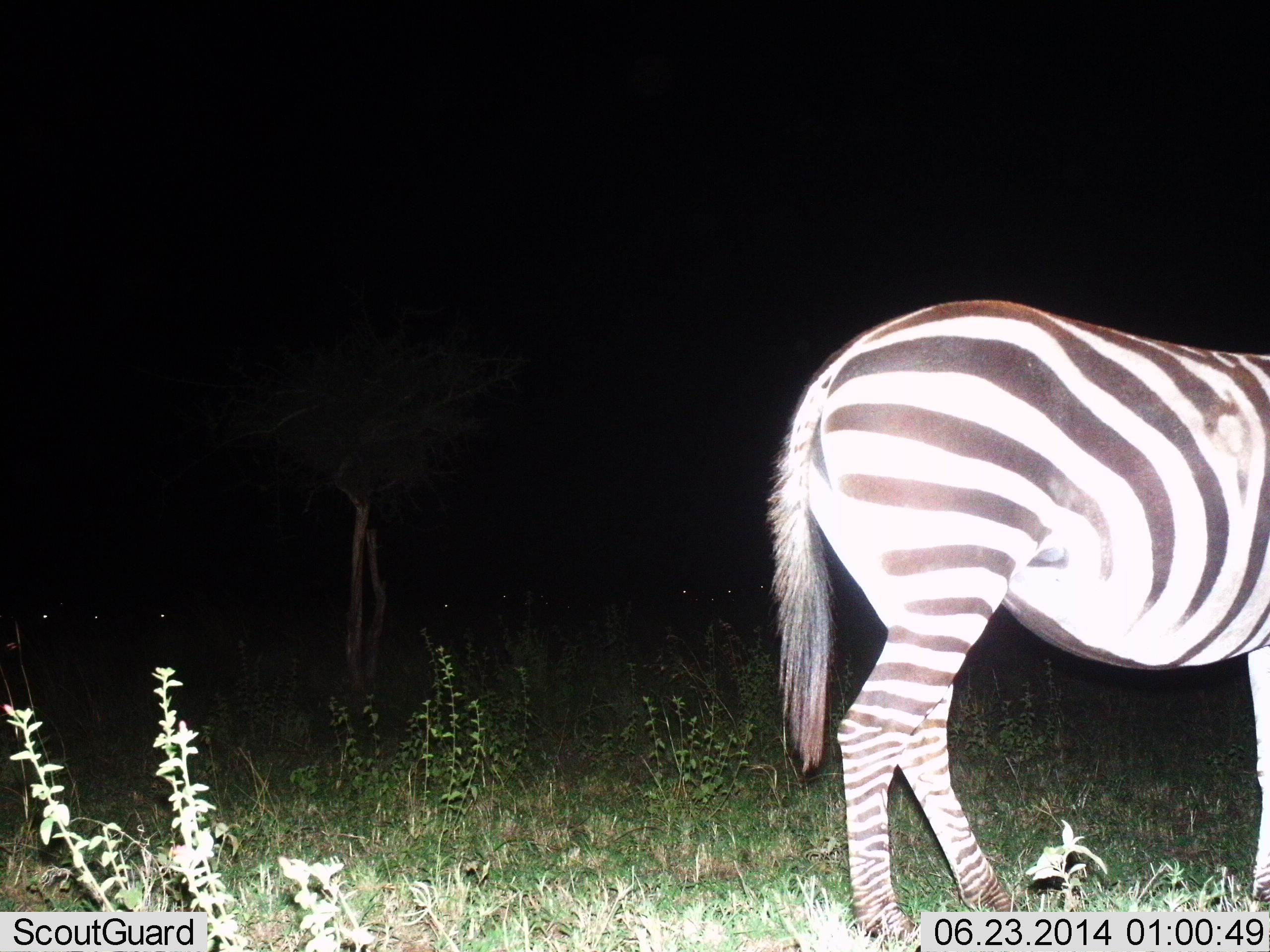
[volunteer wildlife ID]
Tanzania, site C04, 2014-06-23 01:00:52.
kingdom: Animalia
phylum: Chordata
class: Mammalia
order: Perissodactyla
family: Equidae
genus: Equus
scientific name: Equus quagga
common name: plains zebra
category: zebra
Zebra (plains zebra) (Equus quagga), count 1. Behavior (volunteer vote fractions): standing 80%, resting 0%, moving 20%, interacting 0%. Young present (vote fraction): 0%. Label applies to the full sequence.